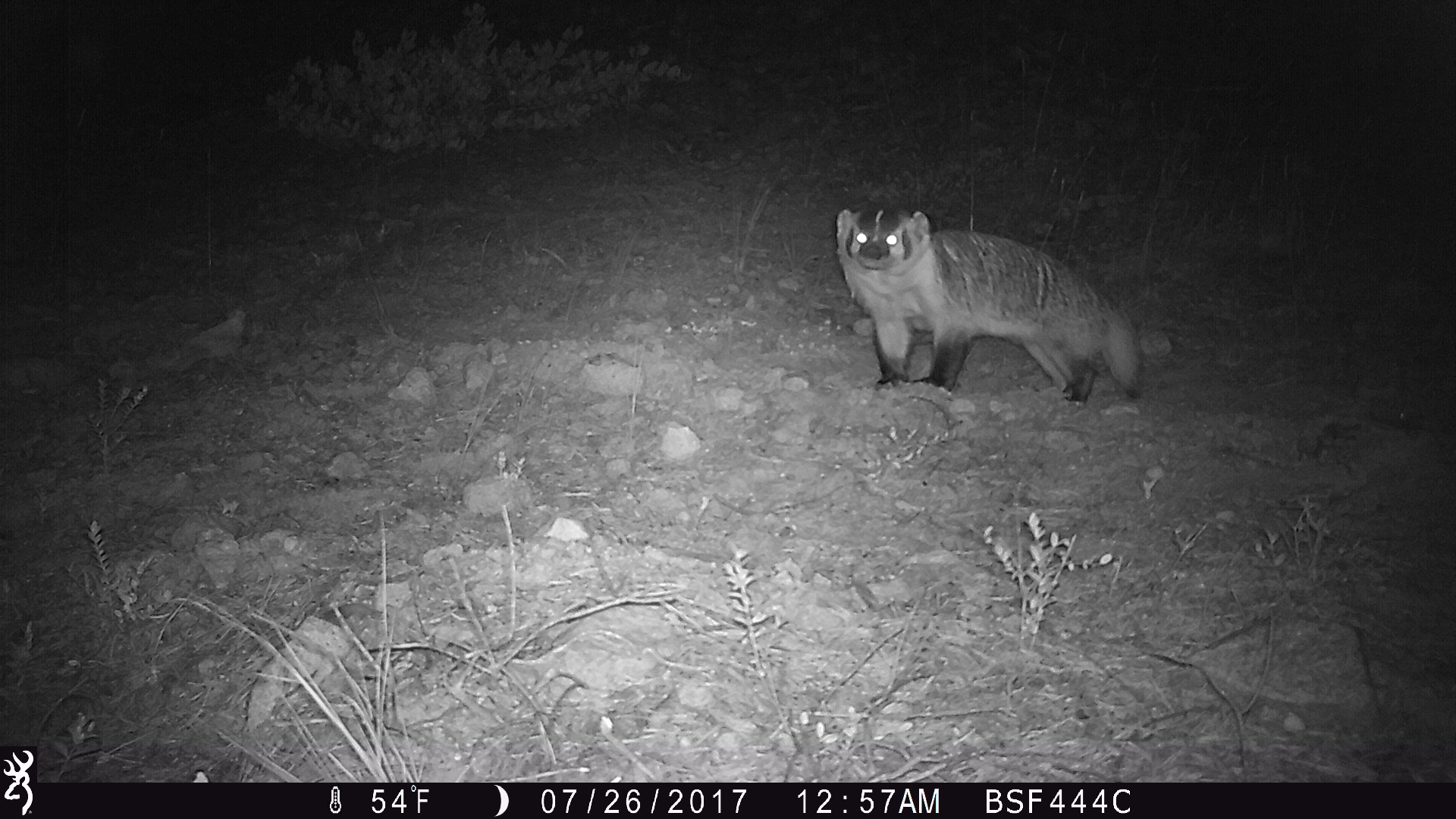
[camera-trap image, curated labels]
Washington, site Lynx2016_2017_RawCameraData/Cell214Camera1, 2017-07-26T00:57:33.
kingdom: Animalia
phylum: Chordata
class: Mammalia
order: Carnivora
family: Mustelidae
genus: Taxidea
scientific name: Taxidea taxus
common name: american badger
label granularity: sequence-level